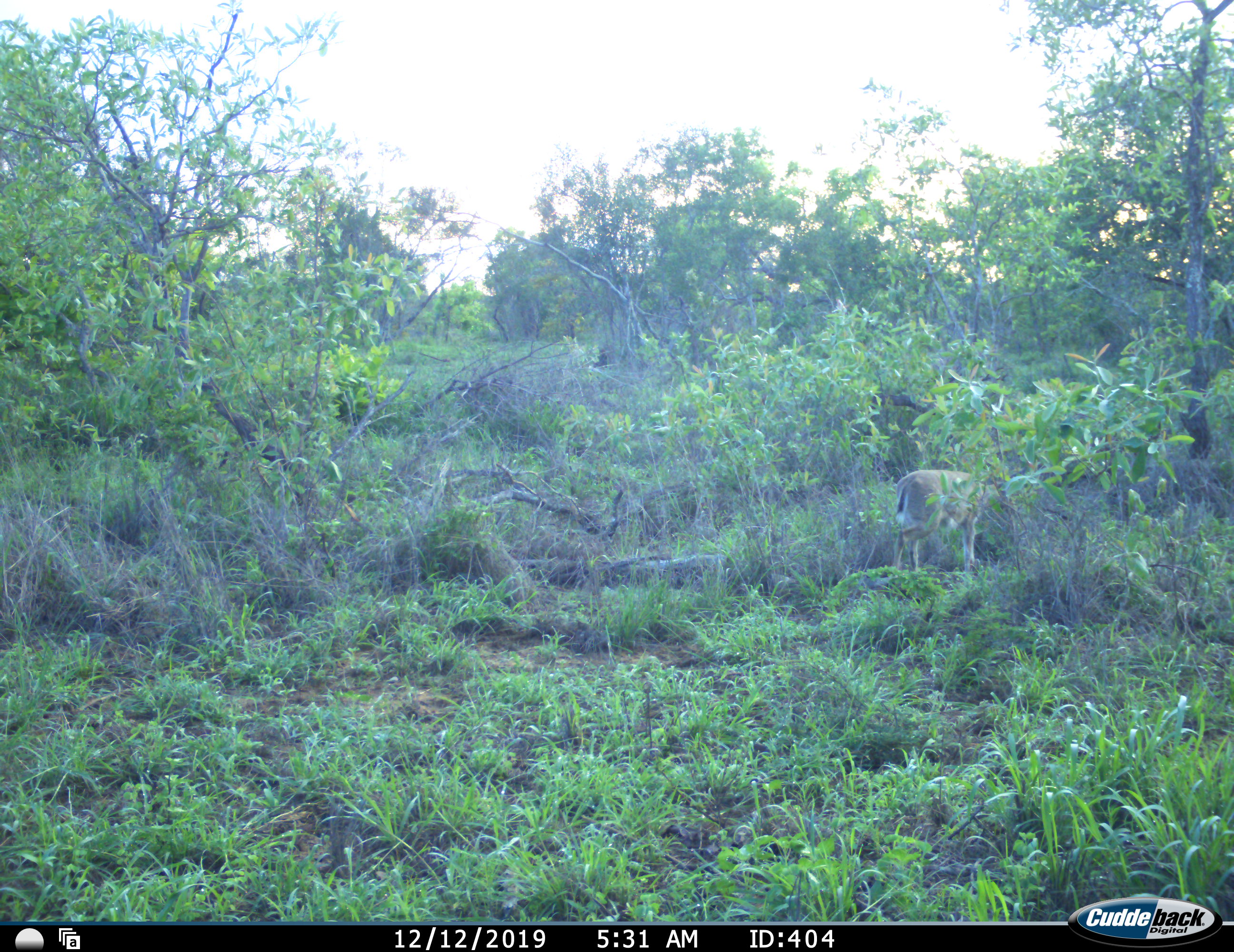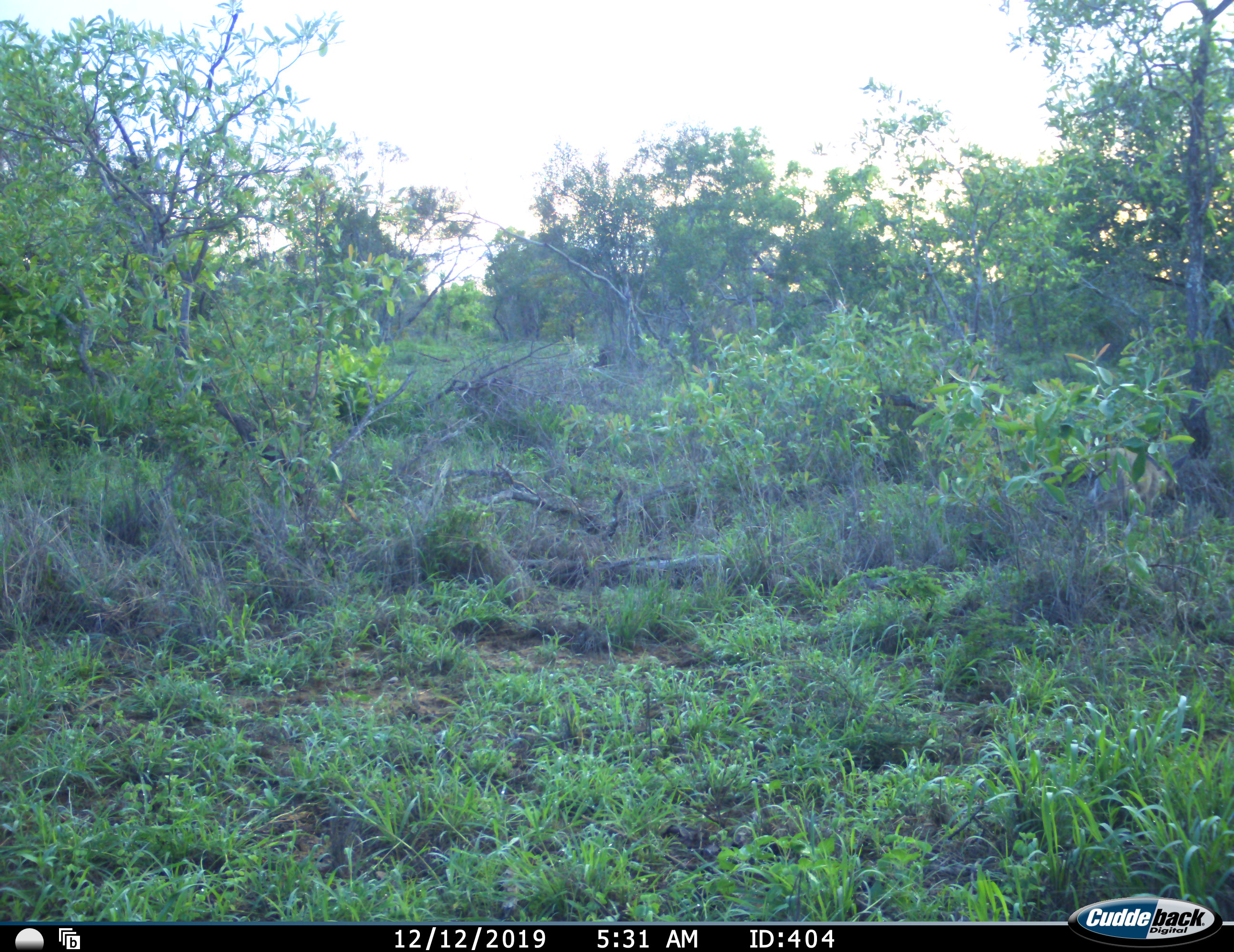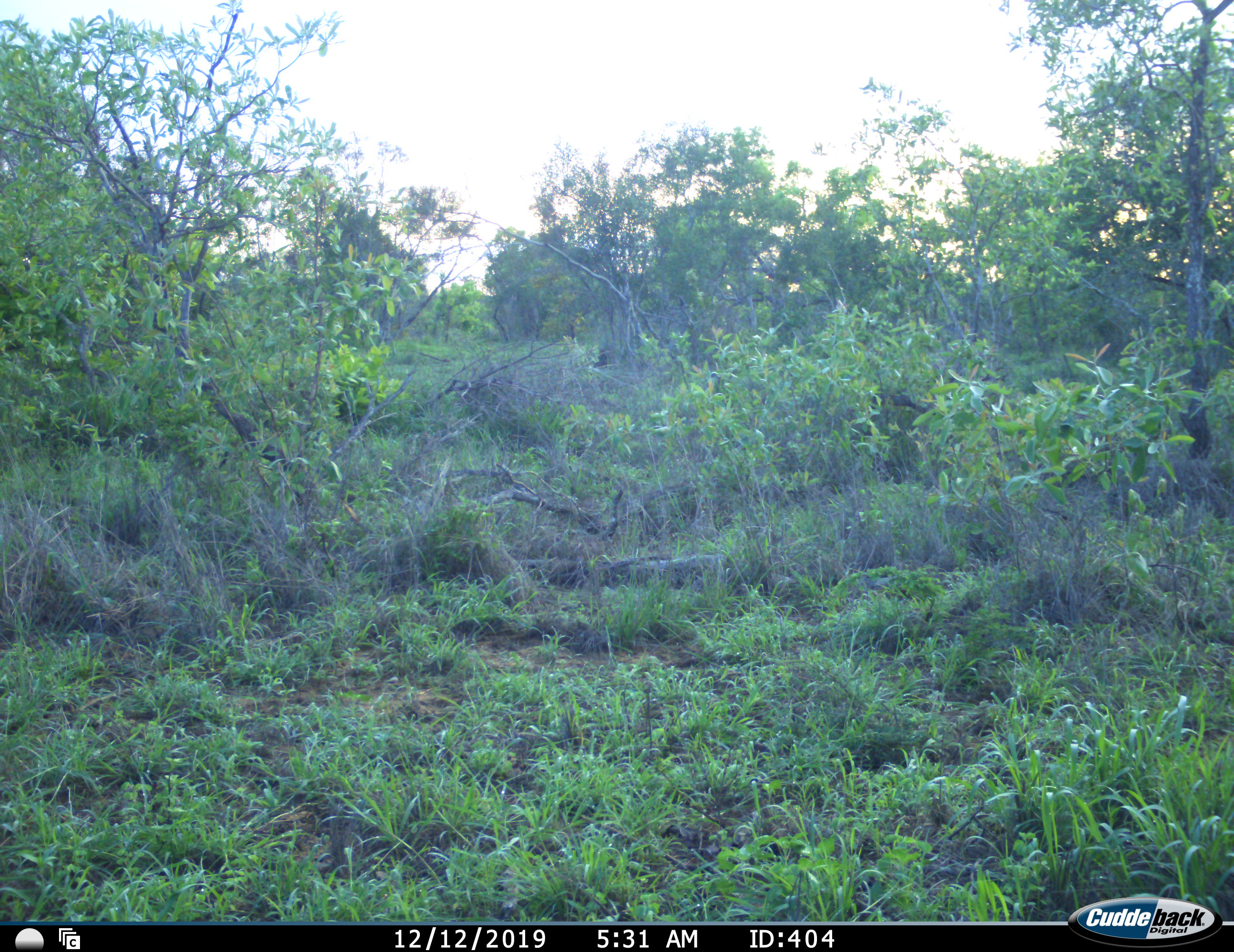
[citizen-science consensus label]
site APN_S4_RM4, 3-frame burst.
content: unidentified animal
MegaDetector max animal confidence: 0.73